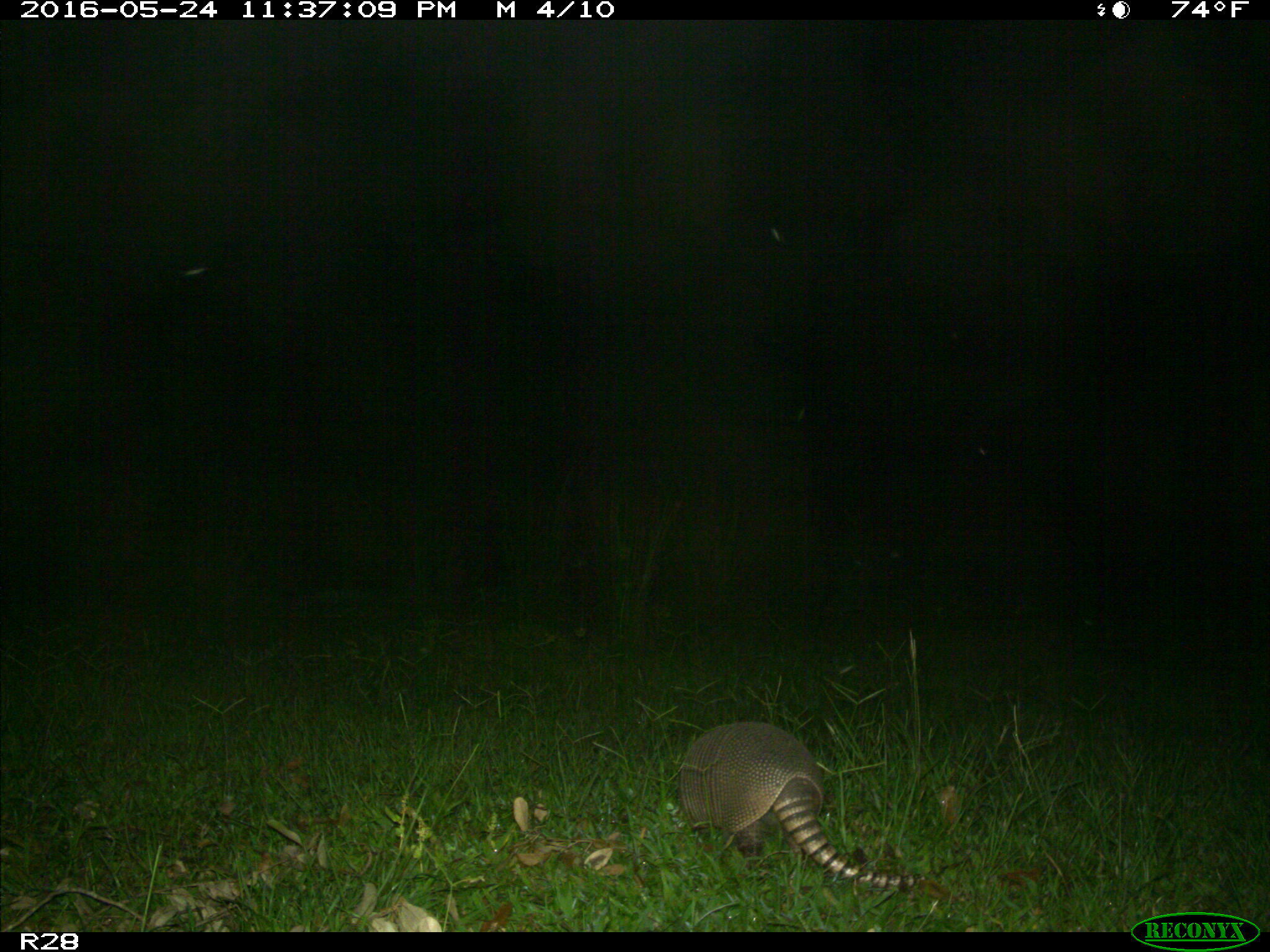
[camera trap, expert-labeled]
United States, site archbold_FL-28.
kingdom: Animalia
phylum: Chordata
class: Mammalia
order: Cingulata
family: Dasypodidae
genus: Dasypus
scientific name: Dasypus novemcinctus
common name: nine-banded armadillo